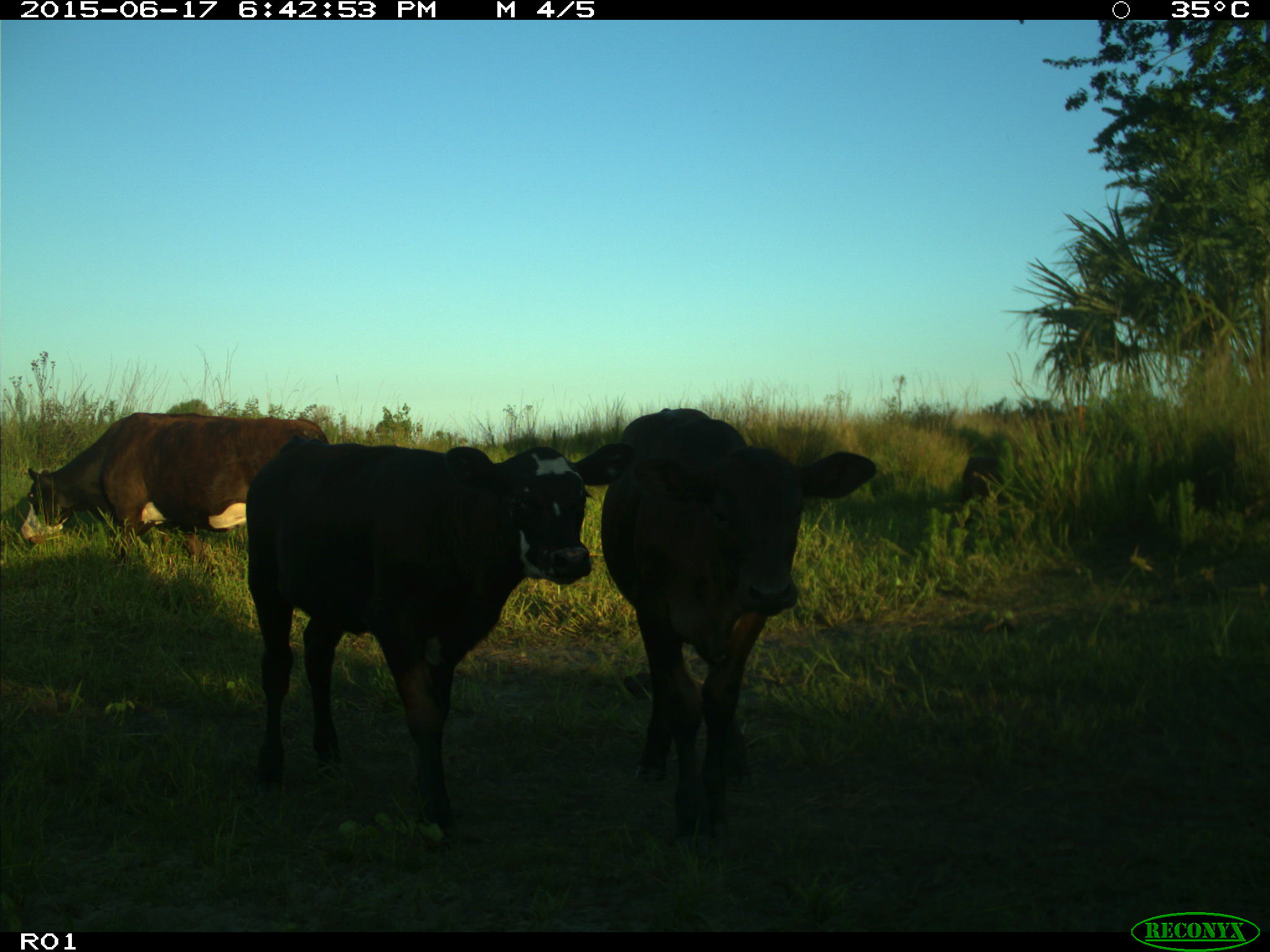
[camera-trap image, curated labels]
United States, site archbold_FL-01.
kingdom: Animalia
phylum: Chordata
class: Mammalia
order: Artiodactyla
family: Bovidae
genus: Bos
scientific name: Bos taurus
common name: domestic cow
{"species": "Bos taurus (domestic cow)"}